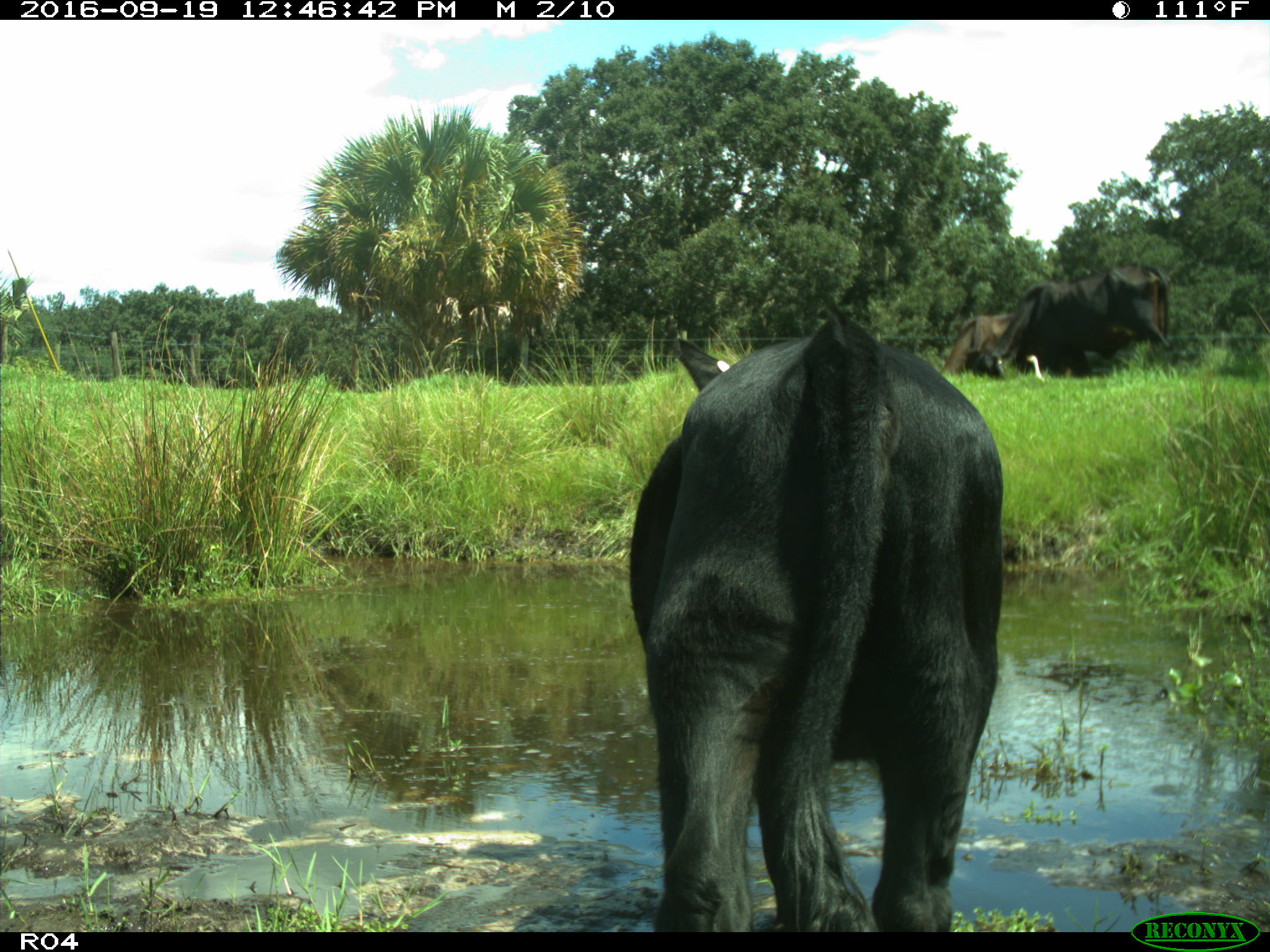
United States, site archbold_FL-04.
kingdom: Animalia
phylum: Chordata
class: Mammalia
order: Artiodactyla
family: Bovidae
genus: Bos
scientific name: Bos taurus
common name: domestic cow